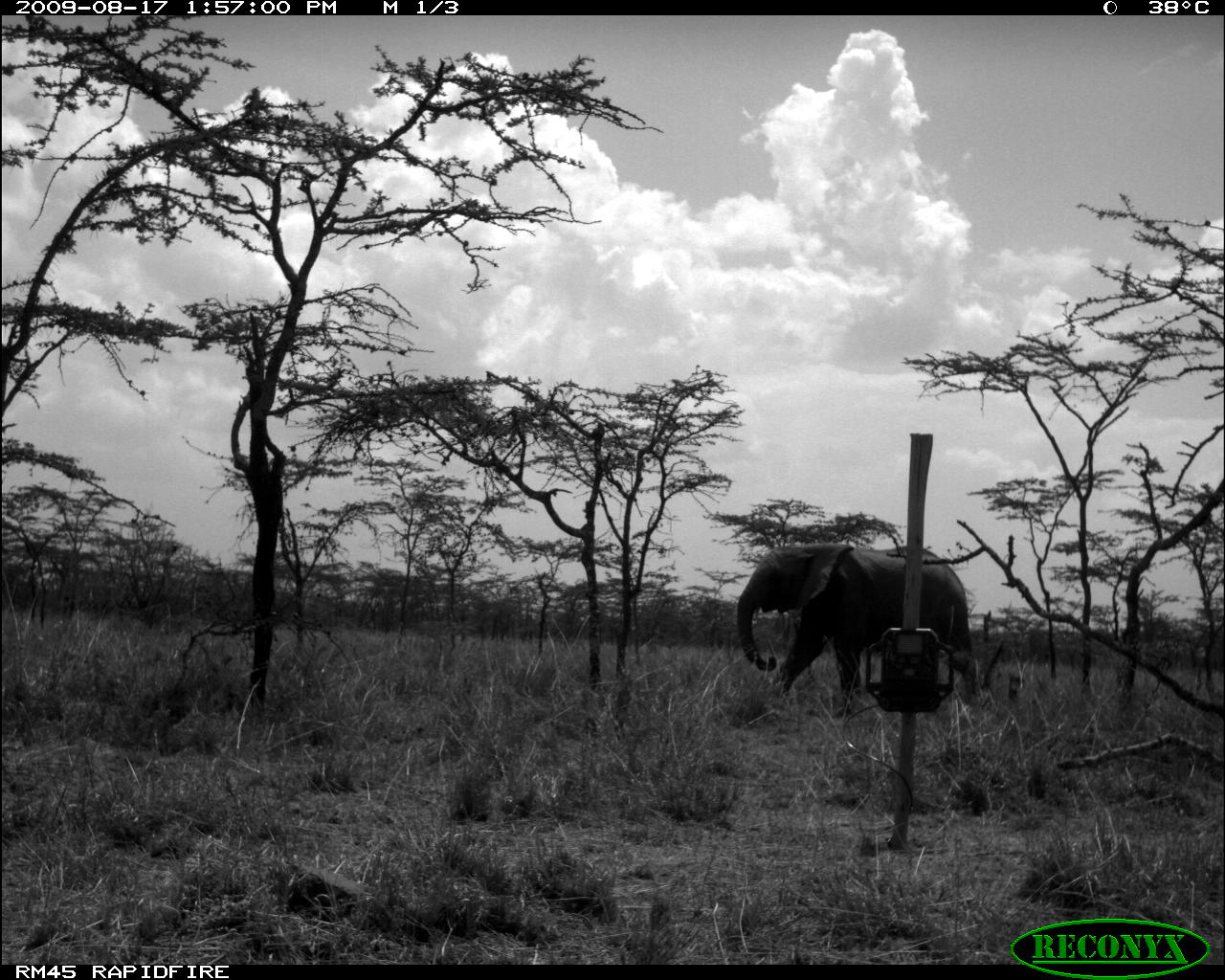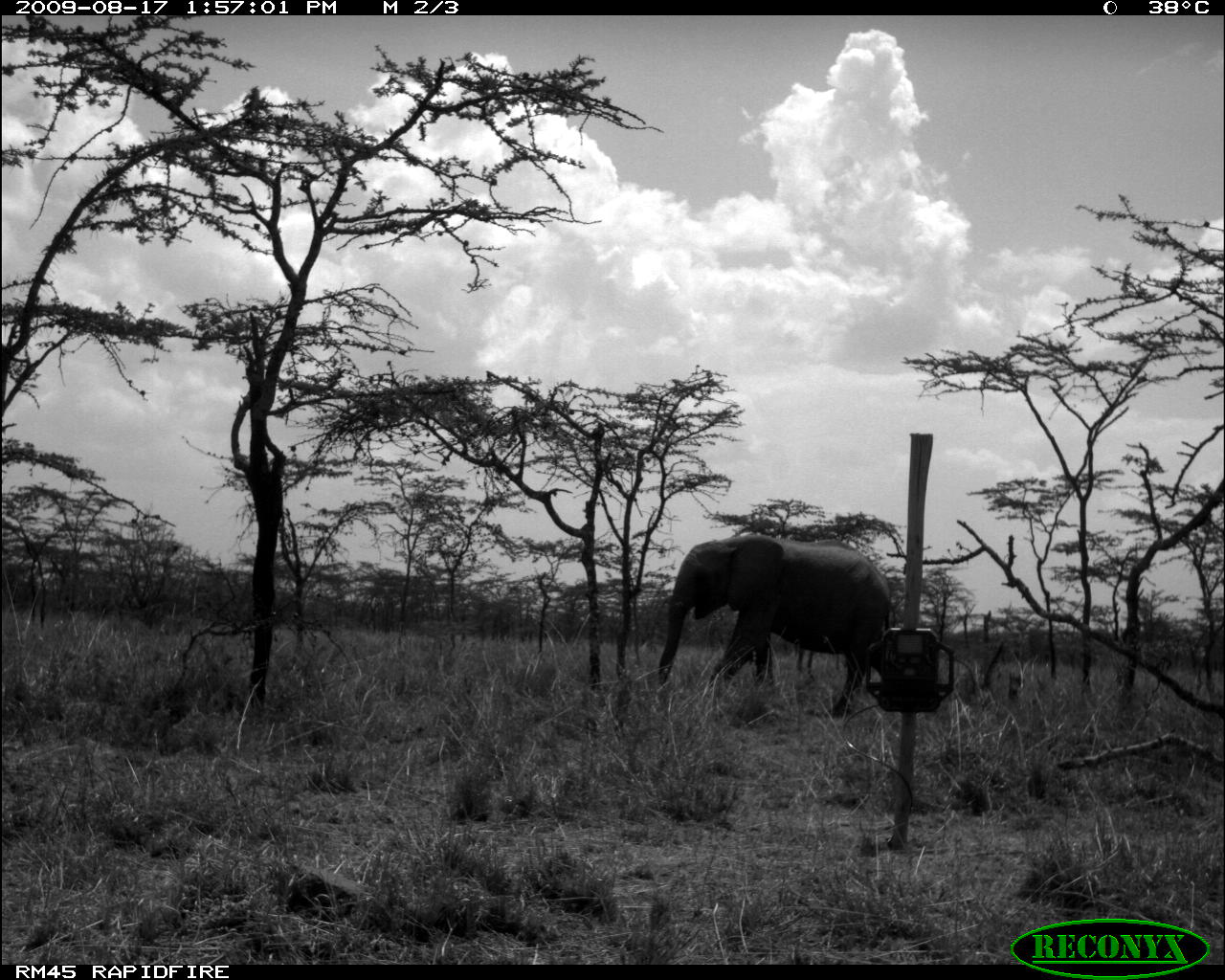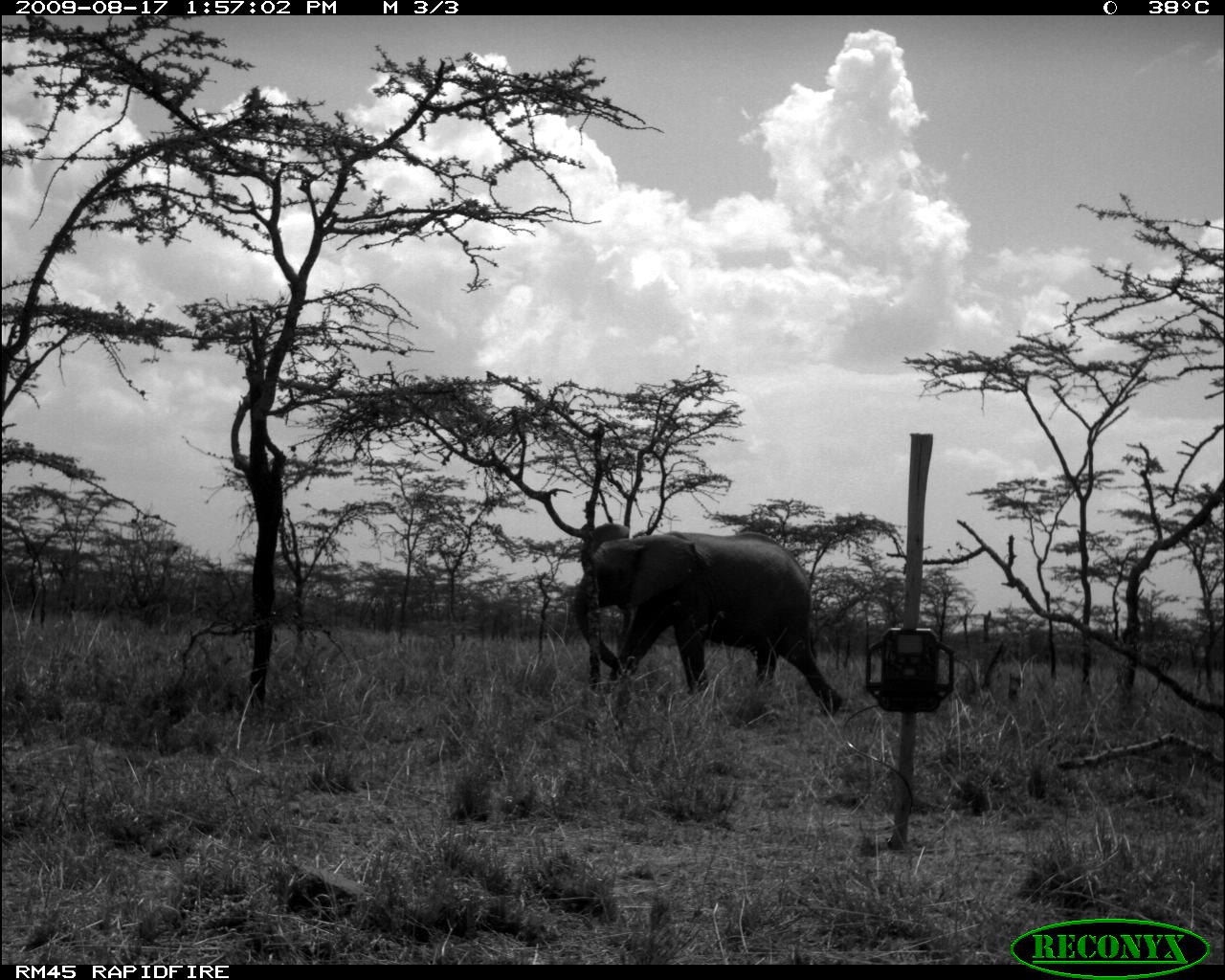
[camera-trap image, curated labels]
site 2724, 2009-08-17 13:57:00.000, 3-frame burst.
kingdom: Animalia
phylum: Chordata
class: Mammalia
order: Proboscidea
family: Elephantidae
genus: Loxodonta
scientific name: Loxodonta africana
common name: african bush elephant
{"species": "Loxodonta africana (african bush elephant)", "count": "1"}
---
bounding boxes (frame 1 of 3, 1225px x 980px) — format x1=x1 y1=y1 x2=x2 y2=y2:
loxodonta africana: x1=735 y1=541 x2=980 y2=705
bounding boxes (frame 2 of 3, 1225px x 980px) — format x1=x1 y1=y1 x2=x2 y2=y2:
loxodonta africana: x1=656 y1=536 x2=891 y2=713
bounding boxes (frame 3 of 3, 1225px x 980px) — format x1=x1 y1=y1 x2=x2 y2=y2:
loxodonta africana: x1=571 y1=530 x2=843 y2=716